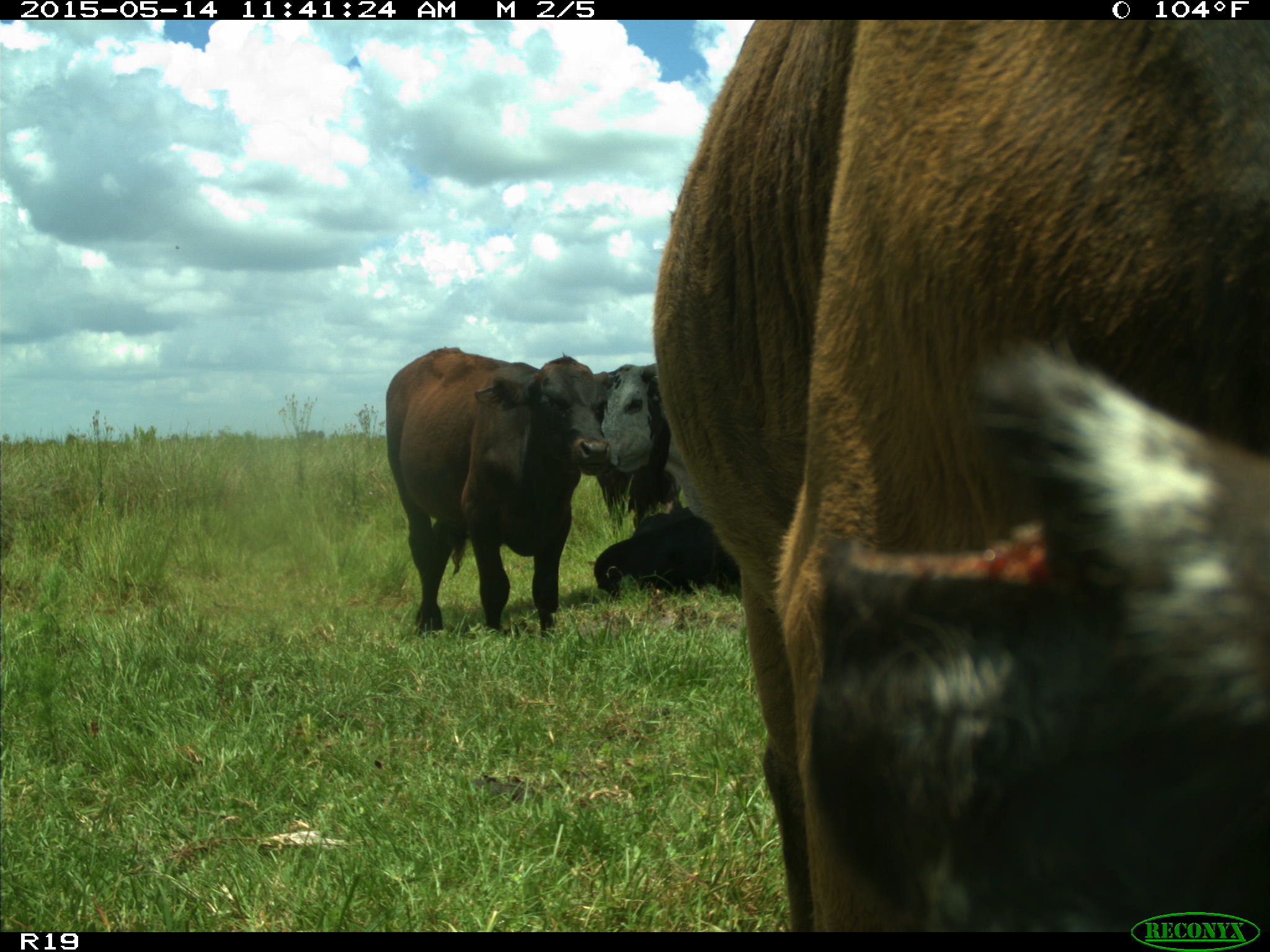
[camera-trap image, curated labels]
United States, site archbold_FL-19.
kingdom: Animalia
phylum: Chordata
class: Mammalia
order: Artiodactyla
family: Bovidae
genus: Bos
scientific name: Bos taurus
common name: domestic cow